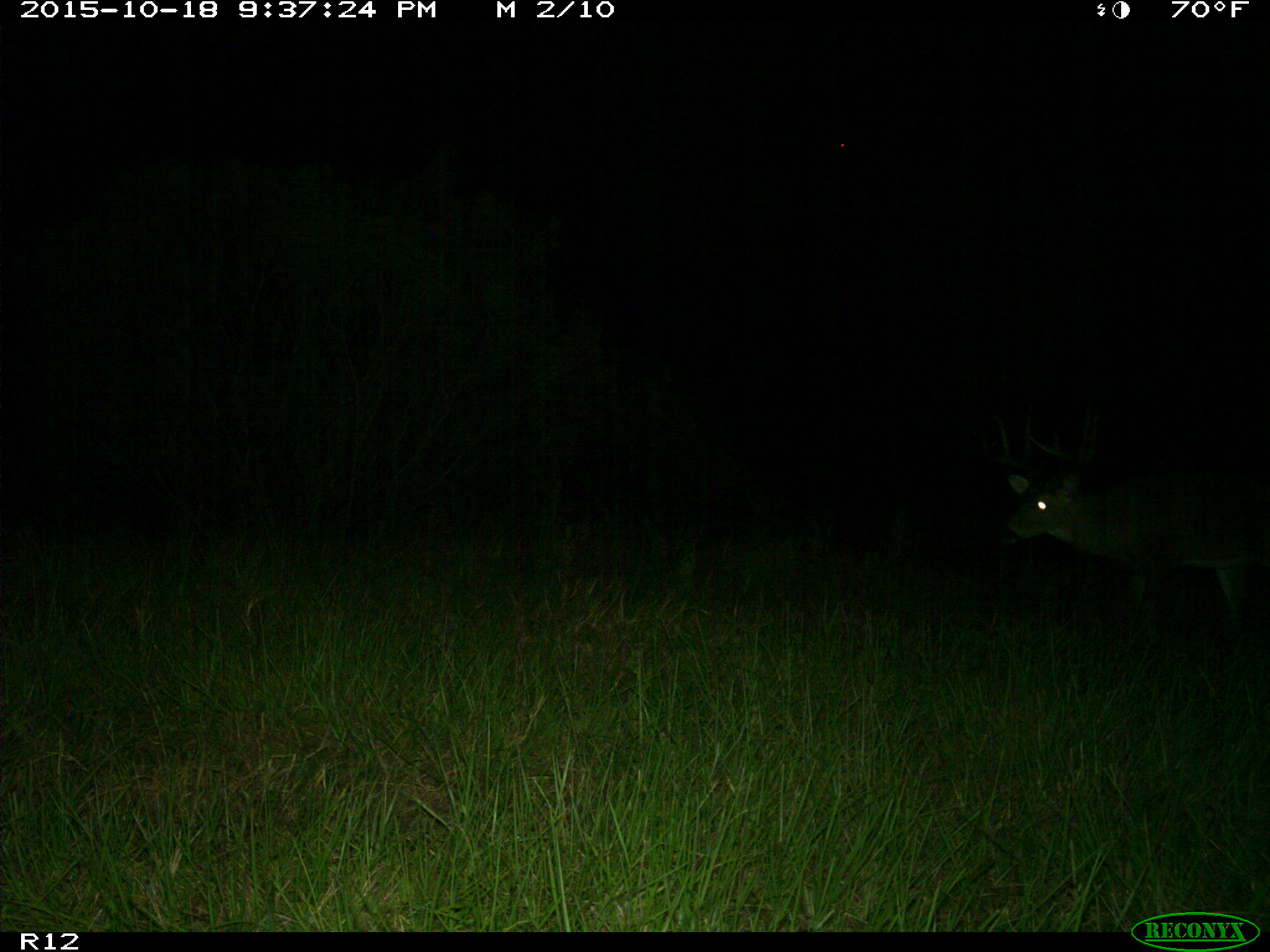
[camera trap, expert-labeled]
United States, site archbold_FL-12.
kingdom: Animalia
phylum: Chordata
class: Mammalia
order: Artiodactyla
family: Cervidae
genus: Odocoileus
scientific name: Odocoileus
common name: deer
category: unidentified deer